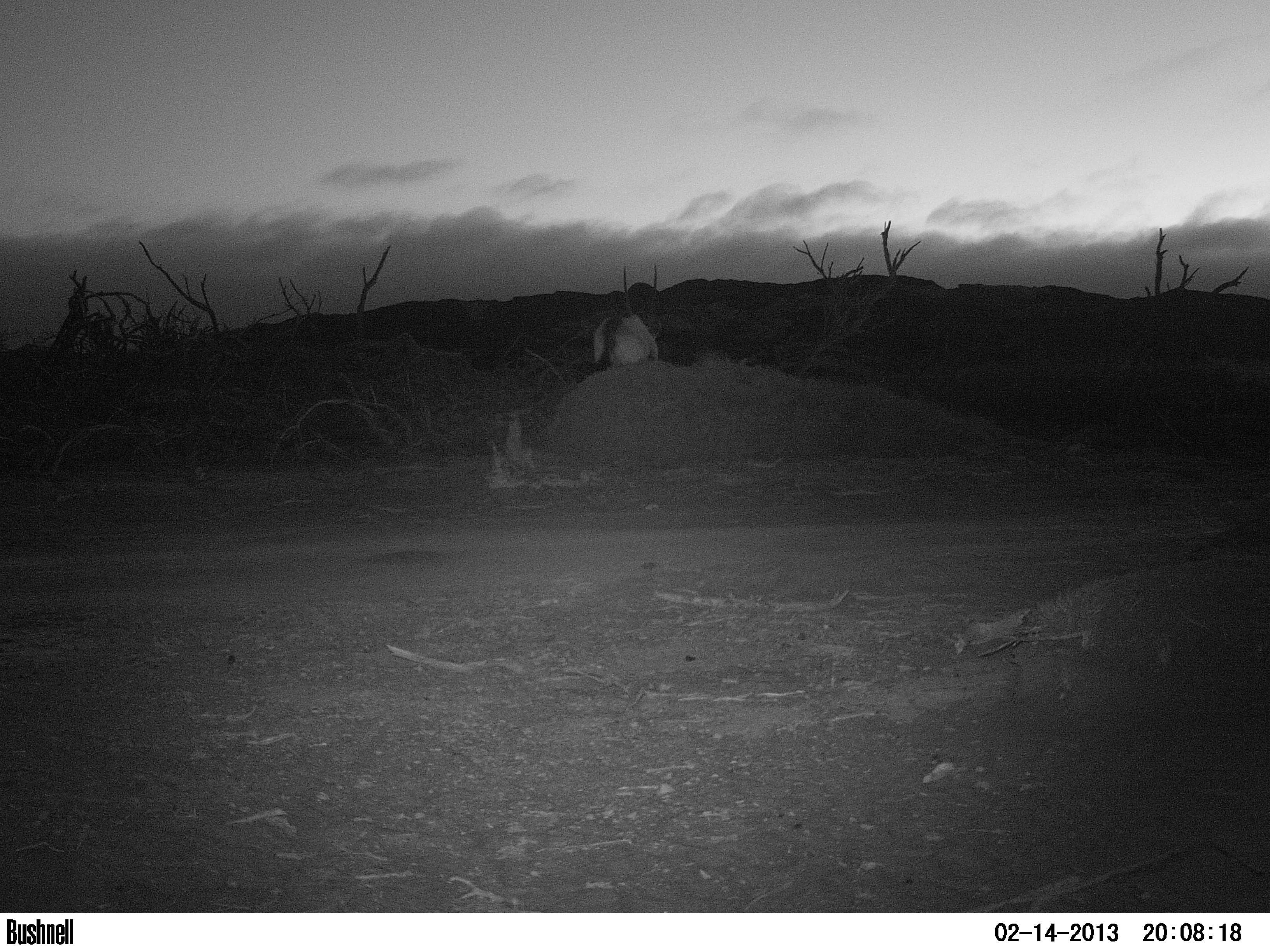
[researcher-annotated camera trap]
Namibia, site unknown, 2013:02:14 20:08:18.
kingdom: Animalia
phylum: Chordata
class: Mammalia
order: Artiodactyla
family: Bovidae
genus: Oryx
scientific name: Oryx gazella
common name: gemsbok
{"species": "Oryx gazella (gemsbok)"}